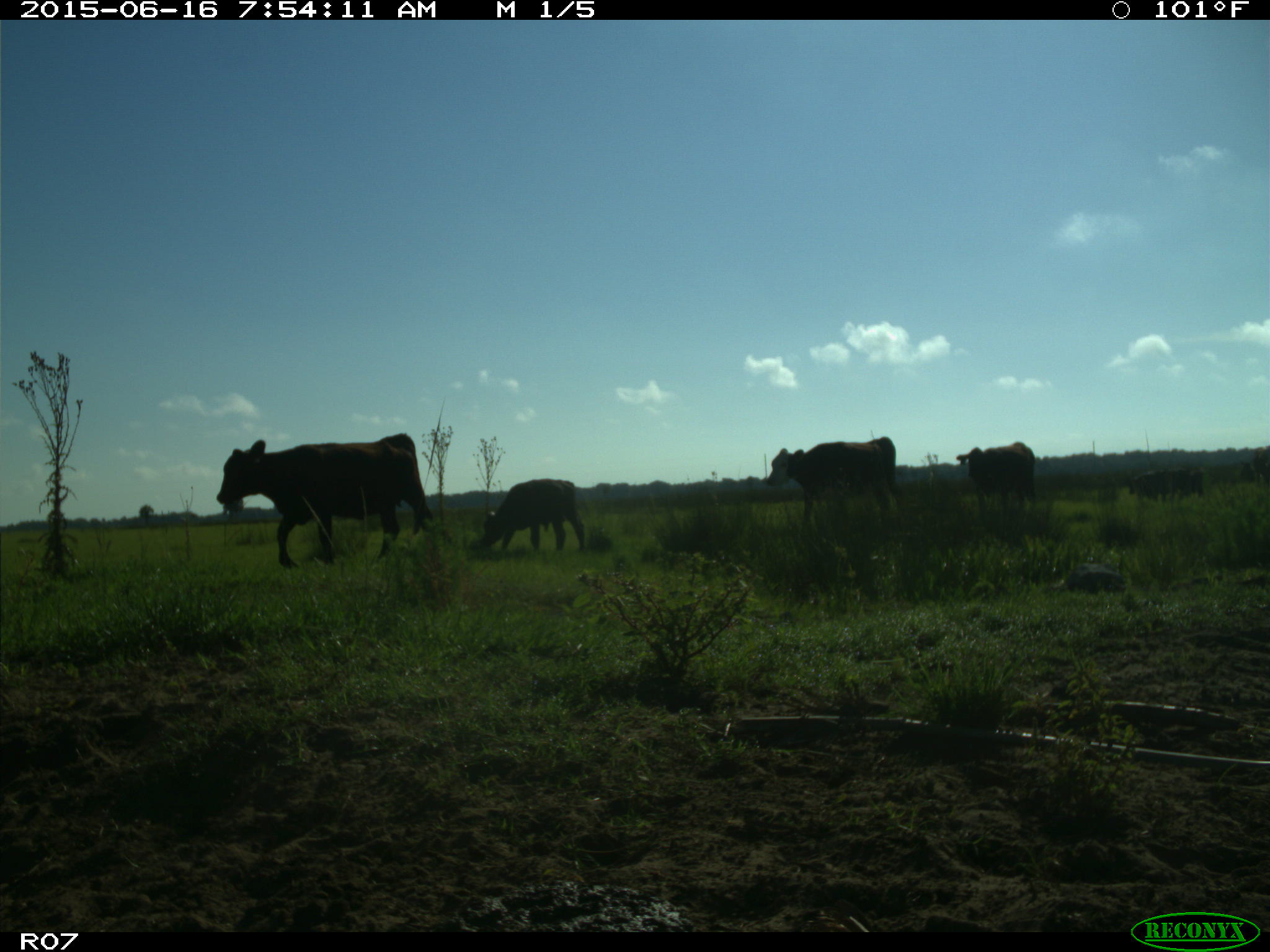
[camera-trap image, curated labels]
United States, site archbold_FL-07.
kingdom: Animalia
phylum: Chordata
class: Mammalia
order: Artiodactyla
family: Bovidae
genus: Bos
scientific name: Bos taurus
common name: domestic cow